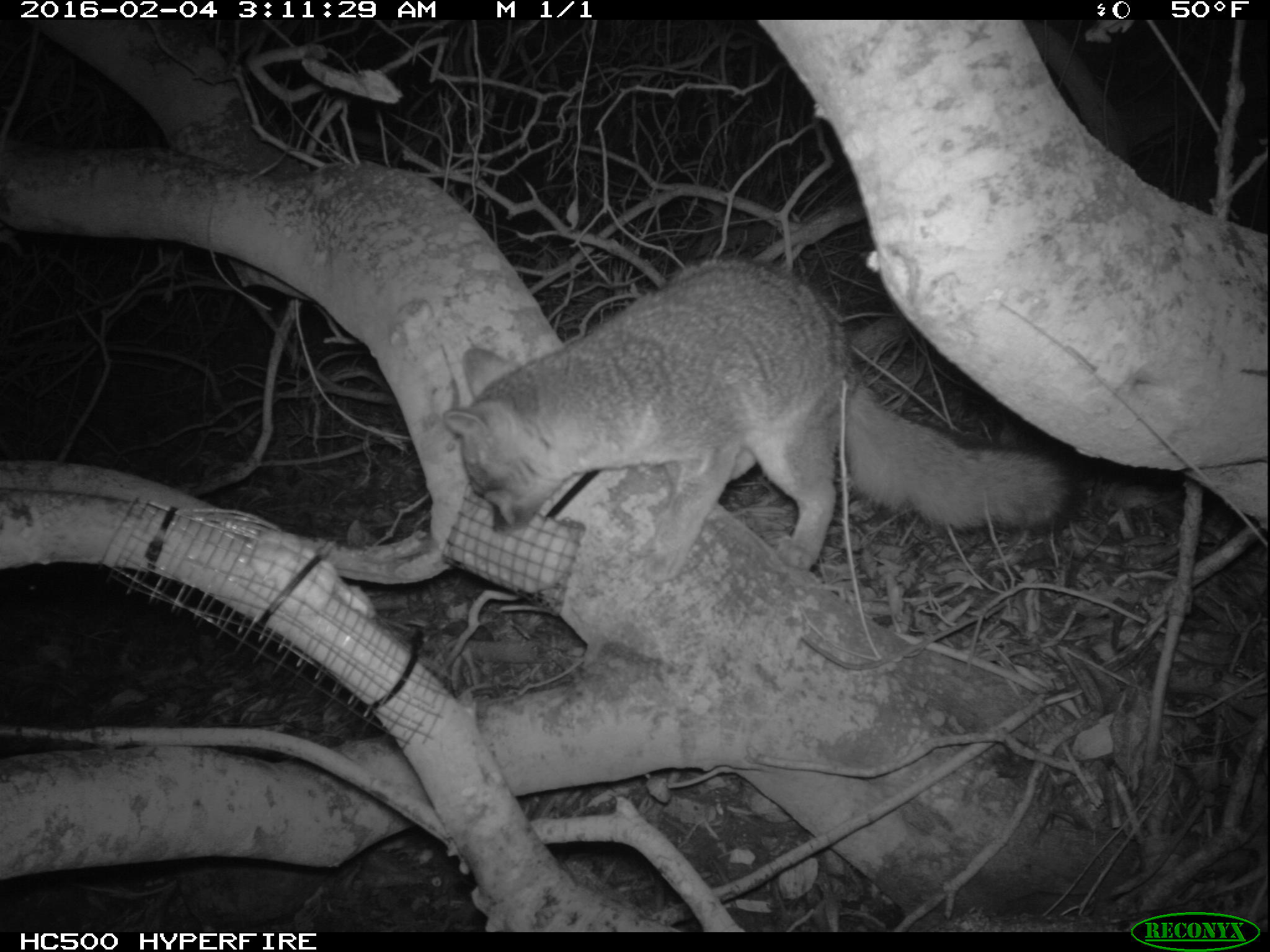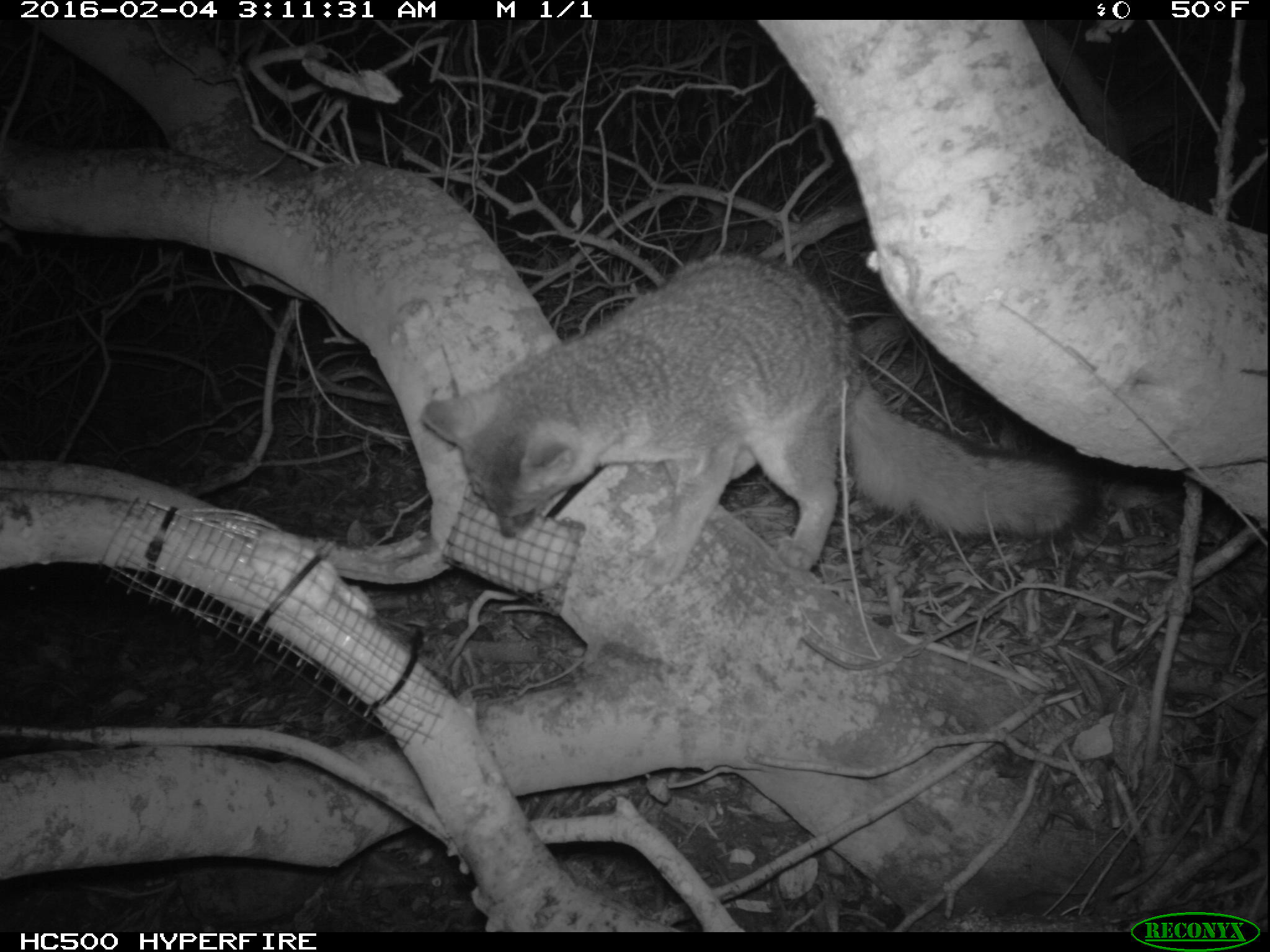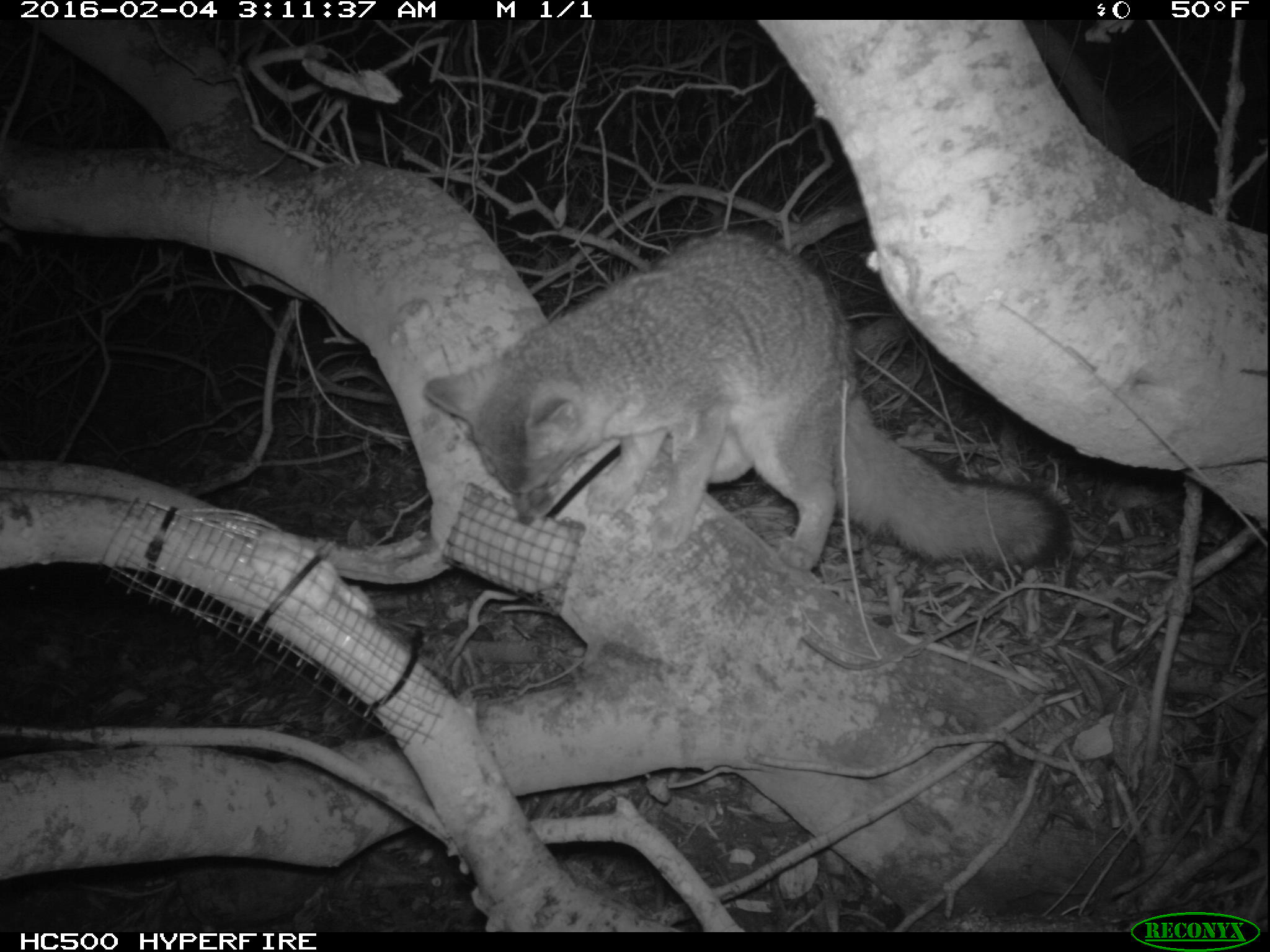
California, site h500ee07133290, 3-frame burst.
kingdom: Animalia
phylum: Chordata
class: Mammalia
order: Carnivora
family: Canidae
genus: Urocyon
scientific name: Urocyon littoralis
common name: island fox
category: fox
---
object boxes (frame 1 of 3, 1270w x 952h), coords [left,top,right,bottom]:
fox: [440,257,1062,586]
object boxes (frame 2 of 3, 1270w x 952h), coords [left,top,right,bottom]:
fox: [419,249,1098,586]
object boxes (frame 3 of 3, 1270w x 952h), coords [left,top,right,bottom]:
fox: [424,227,1076,574]